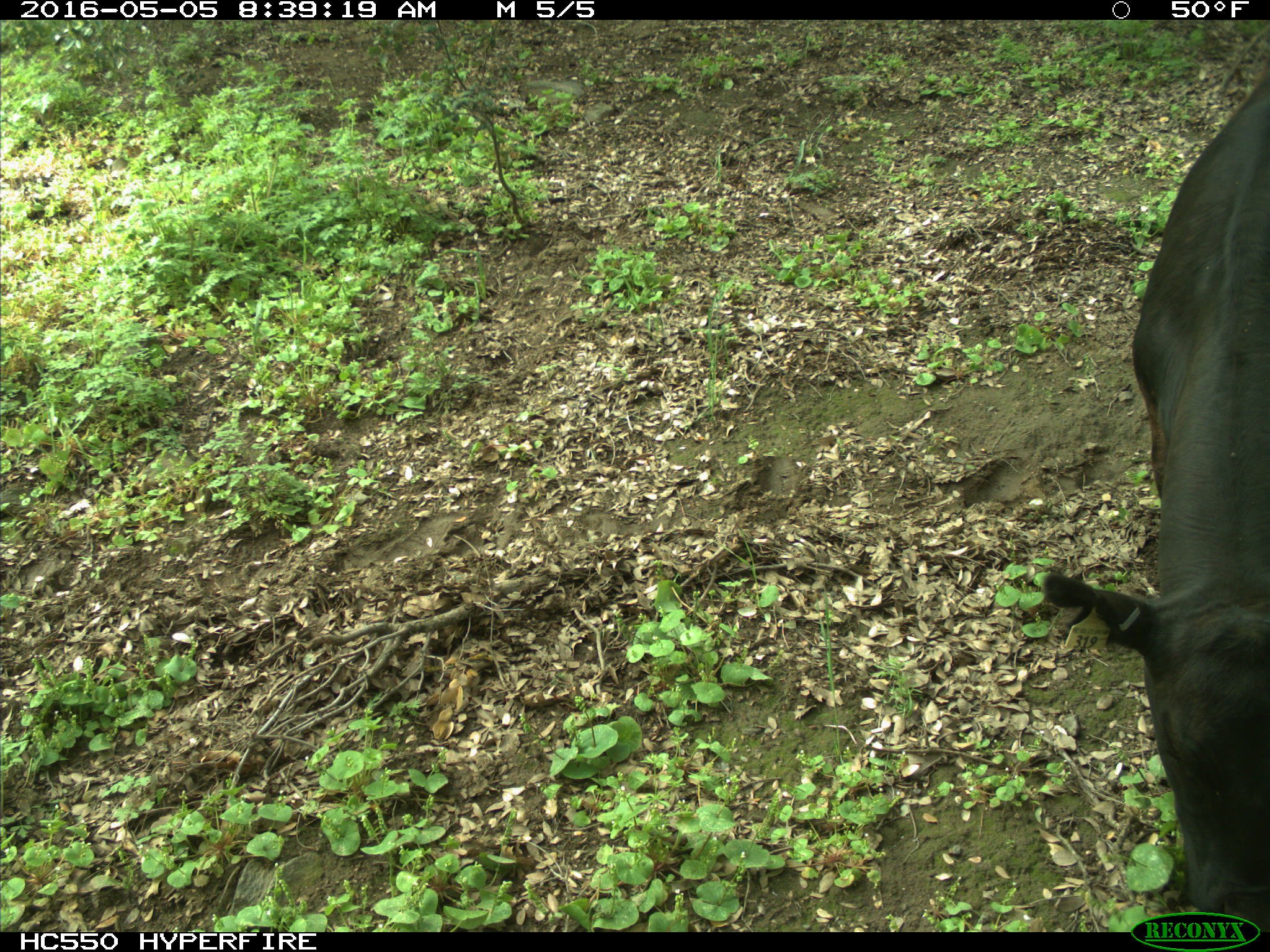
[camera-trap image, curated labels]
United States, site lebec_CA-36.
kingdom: Animalia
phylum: Chordata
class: Mammalia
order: Artiodactyla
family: Bovidae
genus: Bos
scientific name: Bos taurus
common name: domestic cow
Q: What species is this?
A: Bos taurus (domestic cow).